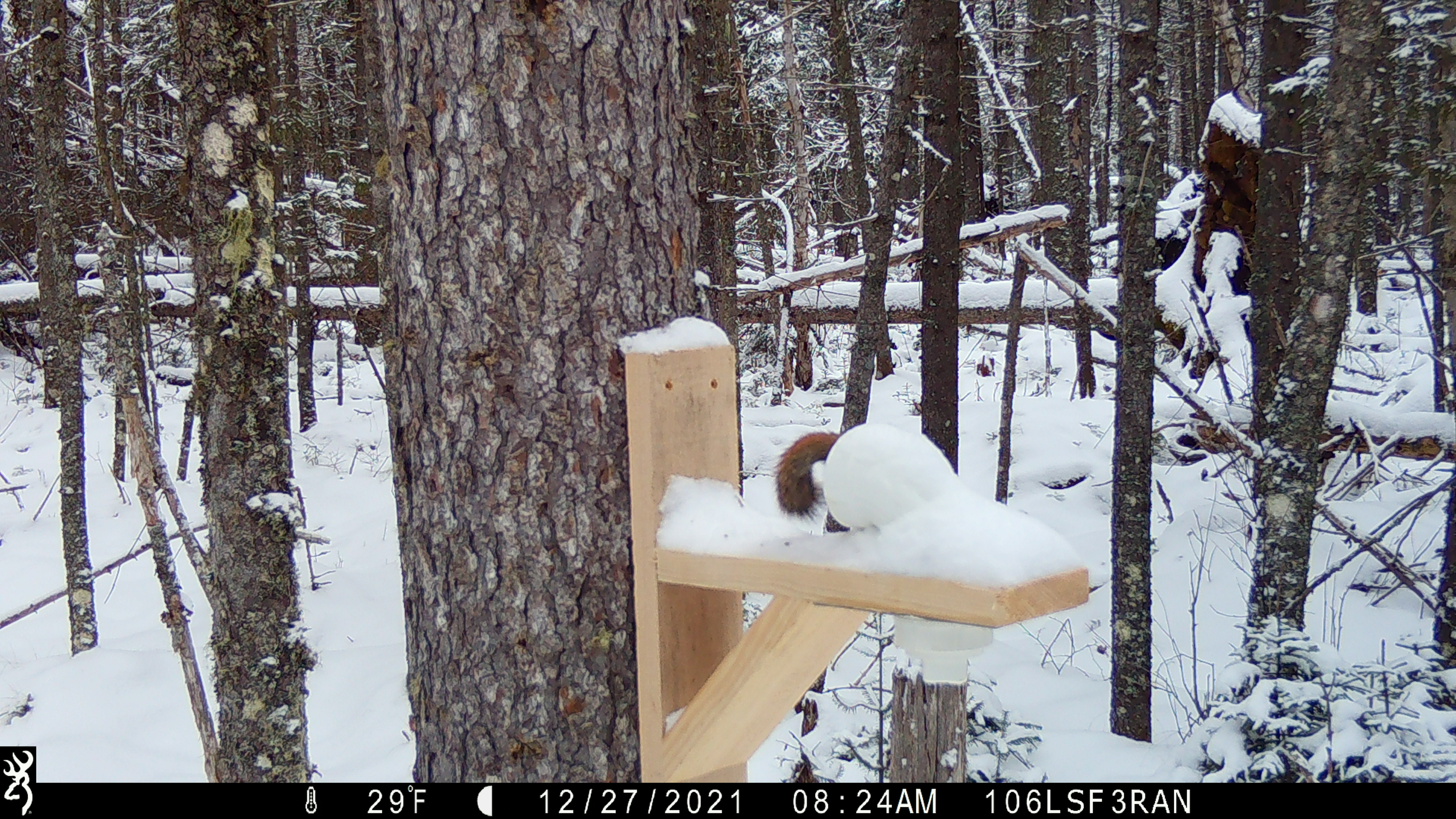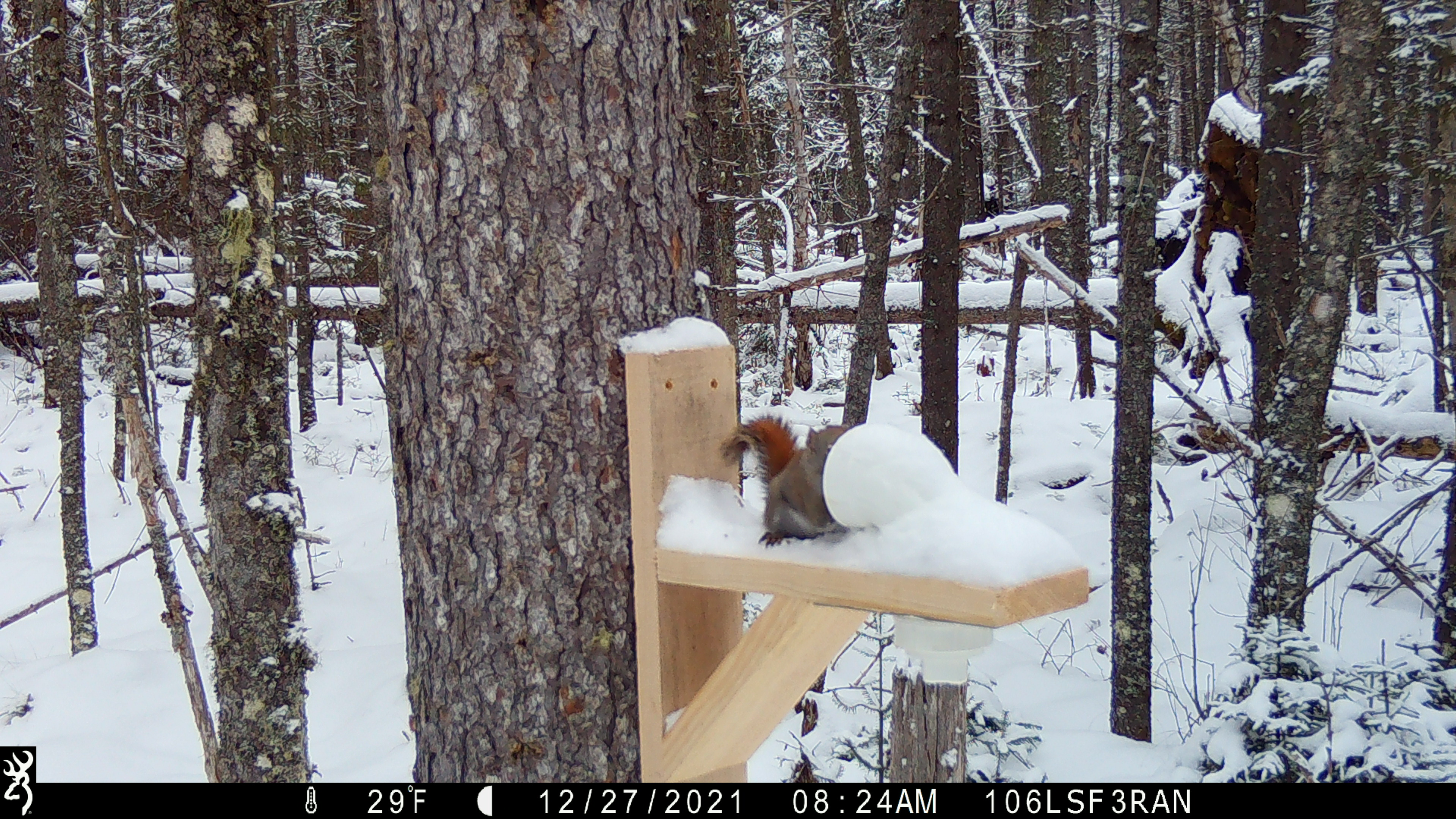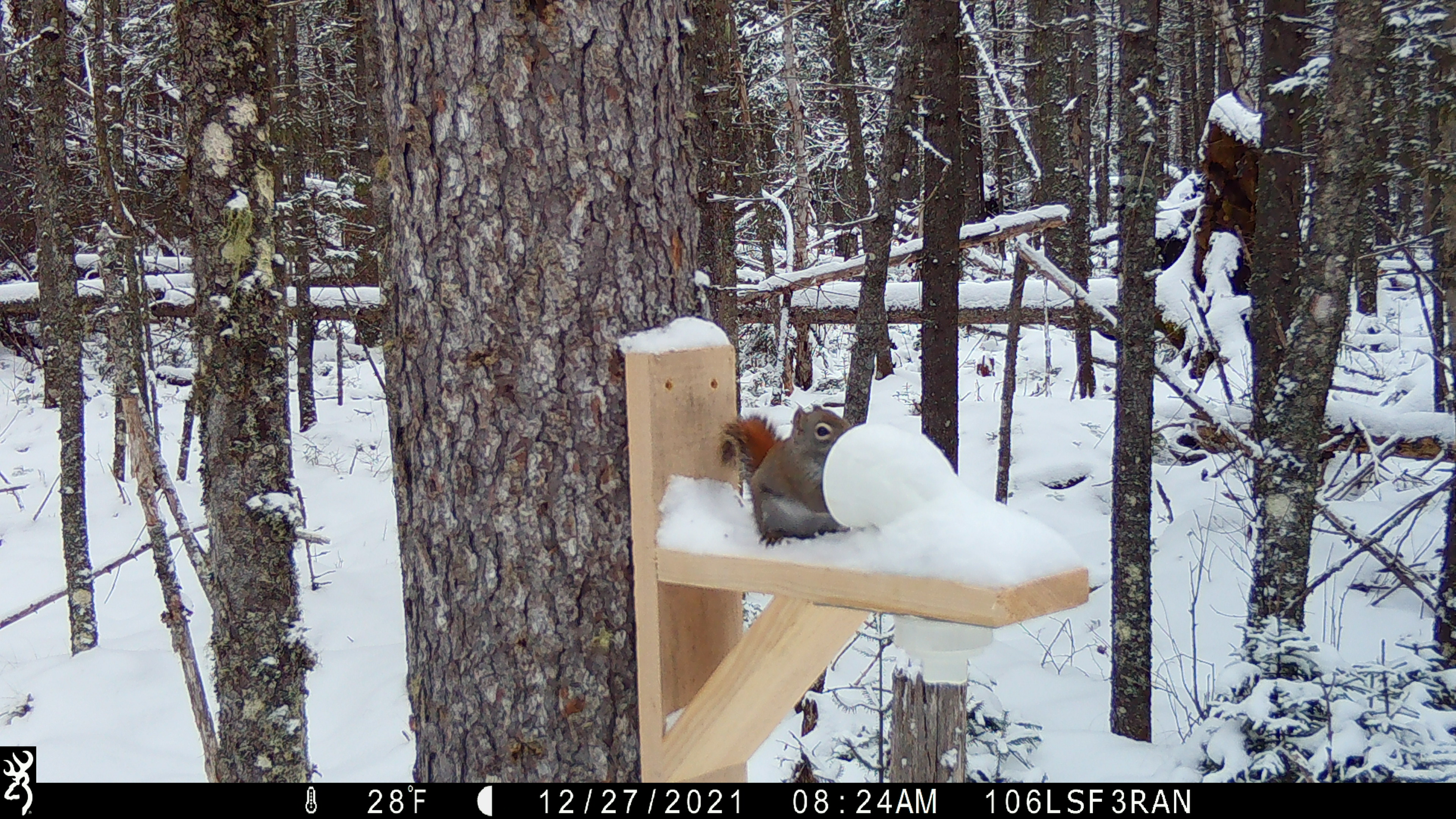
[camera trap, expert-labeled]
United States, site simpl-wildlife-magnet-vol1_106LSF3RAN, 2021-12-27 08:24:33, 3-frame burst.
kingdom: Animalia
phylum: Chordata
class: Mammalia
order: Rodentia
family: Sciuridae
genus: Tamiasciurus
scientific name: Tamiasciurus hudsonicus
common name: red squirrel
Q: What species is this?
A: Red squirrel (Tamiasciurus hudsonicus).